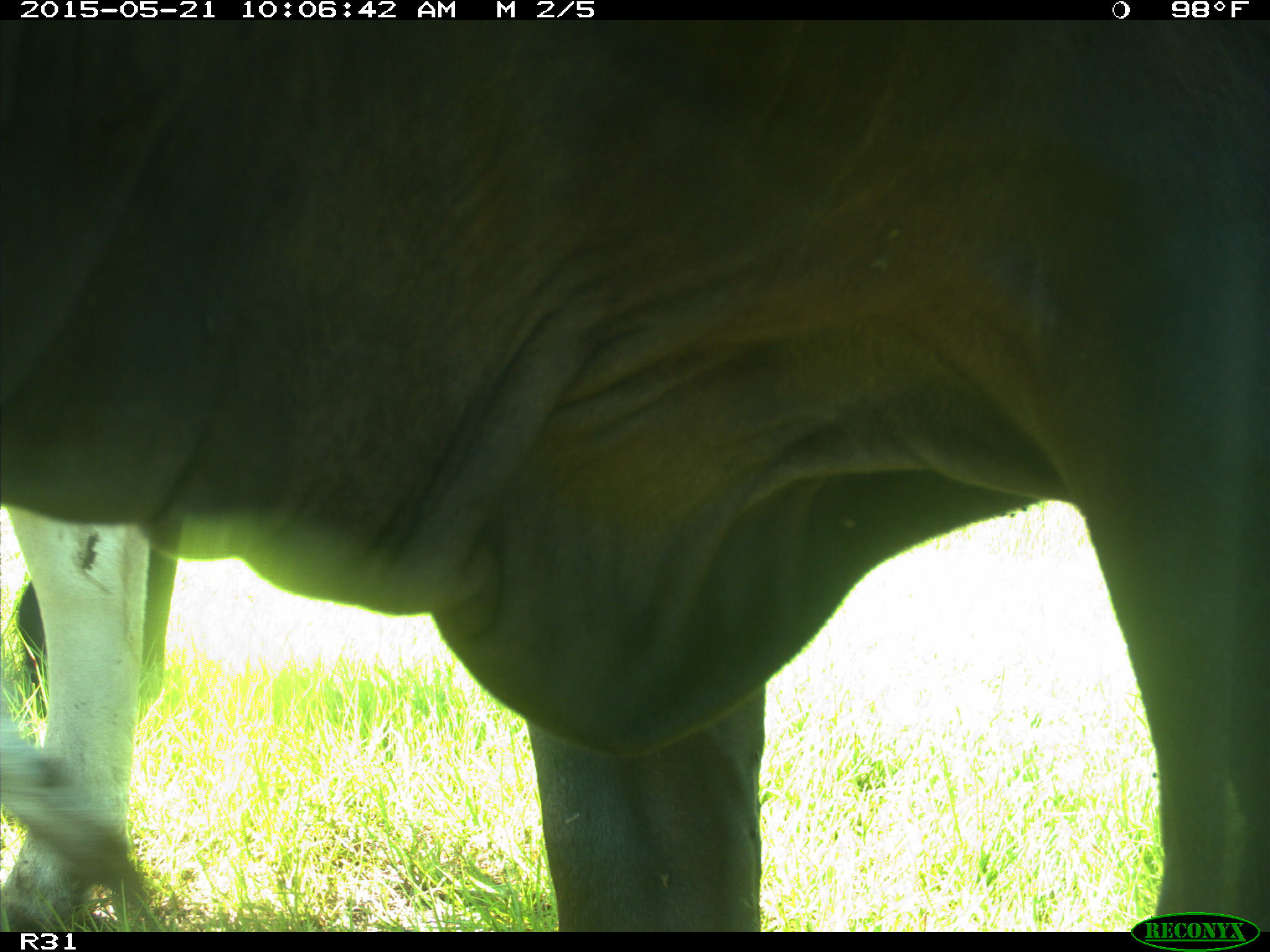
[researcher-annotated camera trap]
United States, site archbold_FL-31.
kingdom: Animalia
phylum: Chordata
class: Mammalia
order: Artiodactyla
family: Bovidae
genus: Bos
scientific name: Bos taurus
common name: domestic cow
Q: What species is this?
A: Bos taurus (domestic cow).